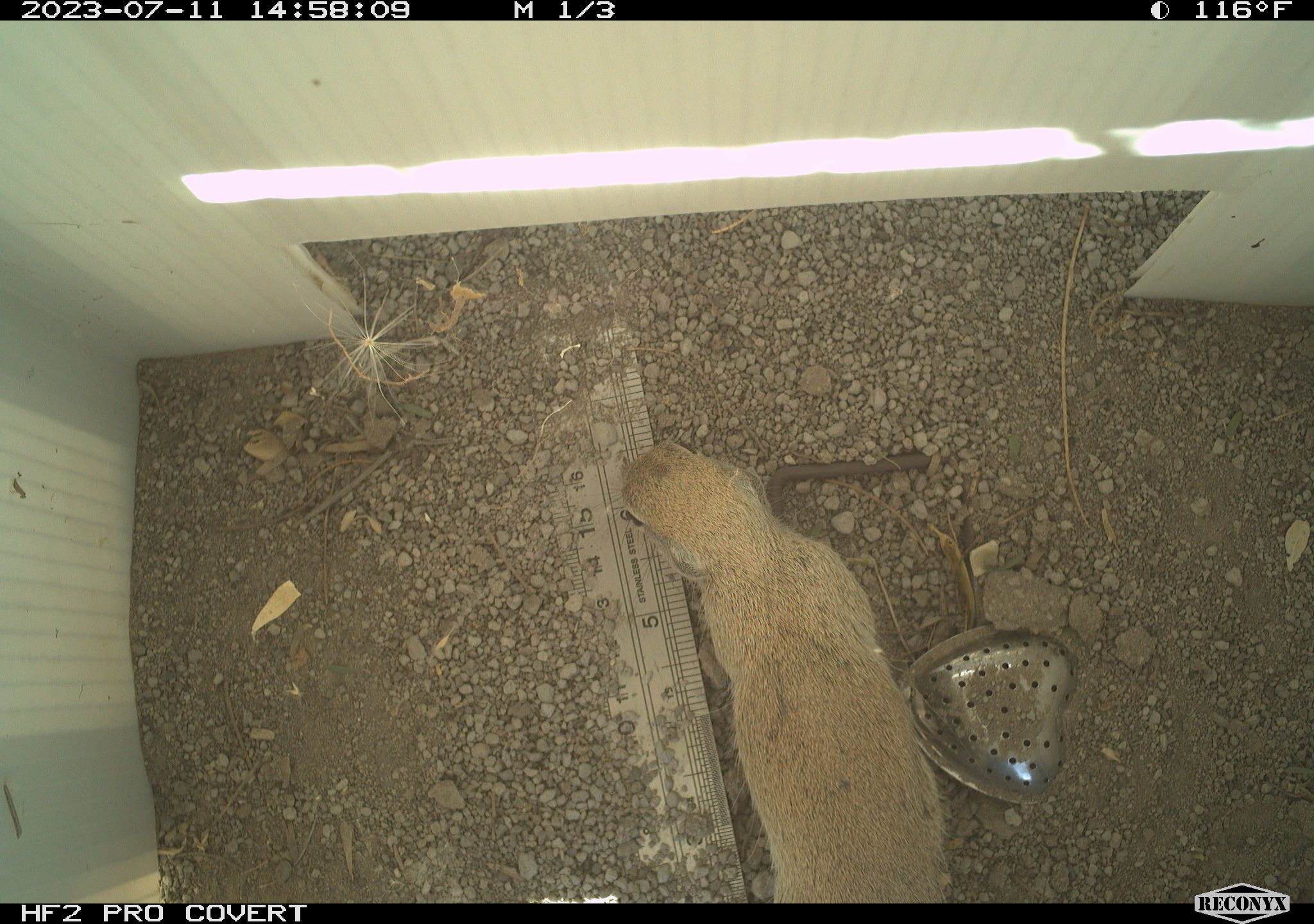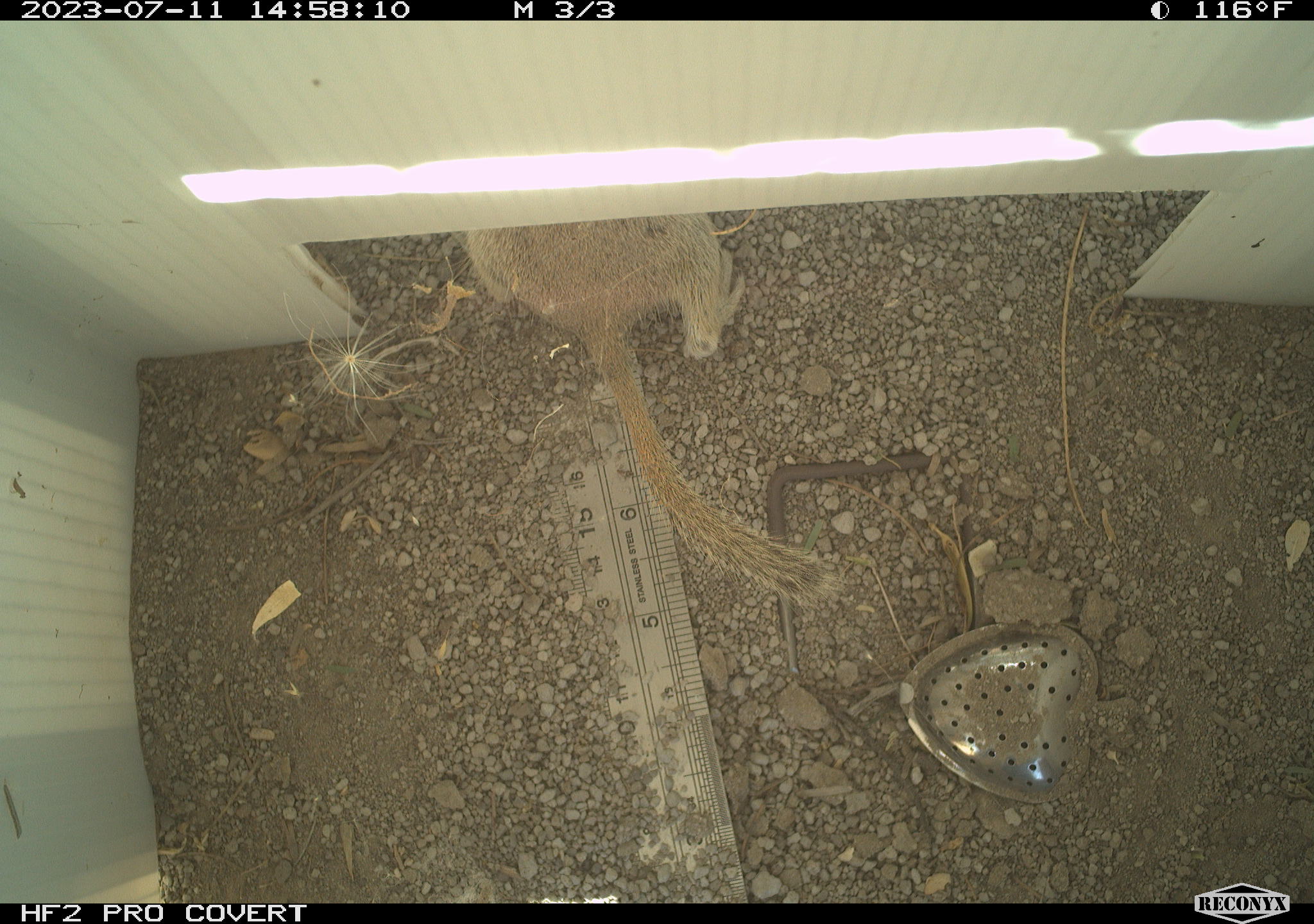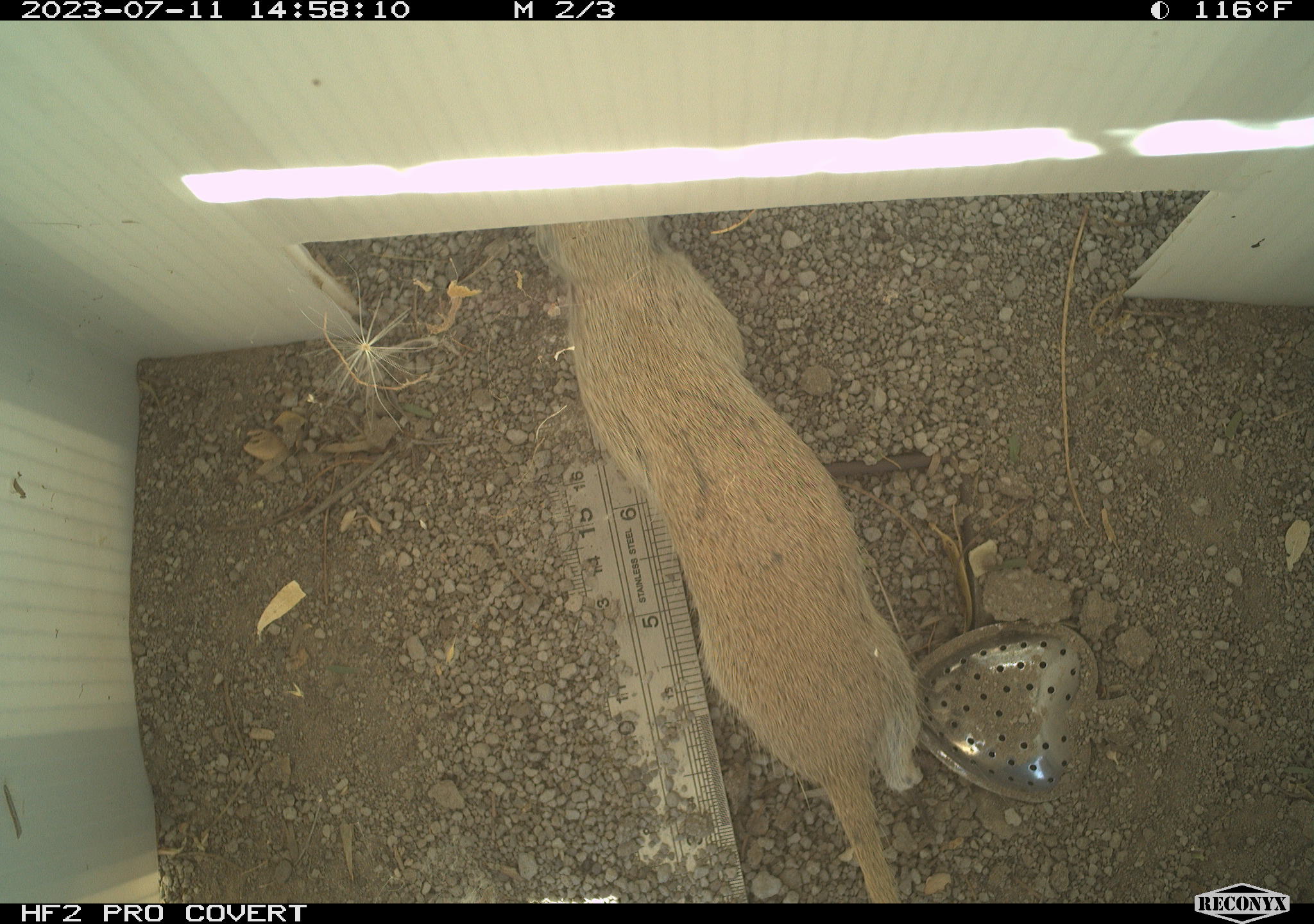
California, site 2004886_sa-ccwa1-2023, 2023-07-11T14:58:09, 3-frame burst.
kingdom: Animalia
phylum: Chordata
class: Mammalia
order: Rodentia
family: Sciuridae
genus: Xerospermophilus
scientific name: Xerospermophilus tereticaudus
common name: round-tailed ground squirrel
Round-tailed ground squirrel (Xerospermophilus tereticaudus).